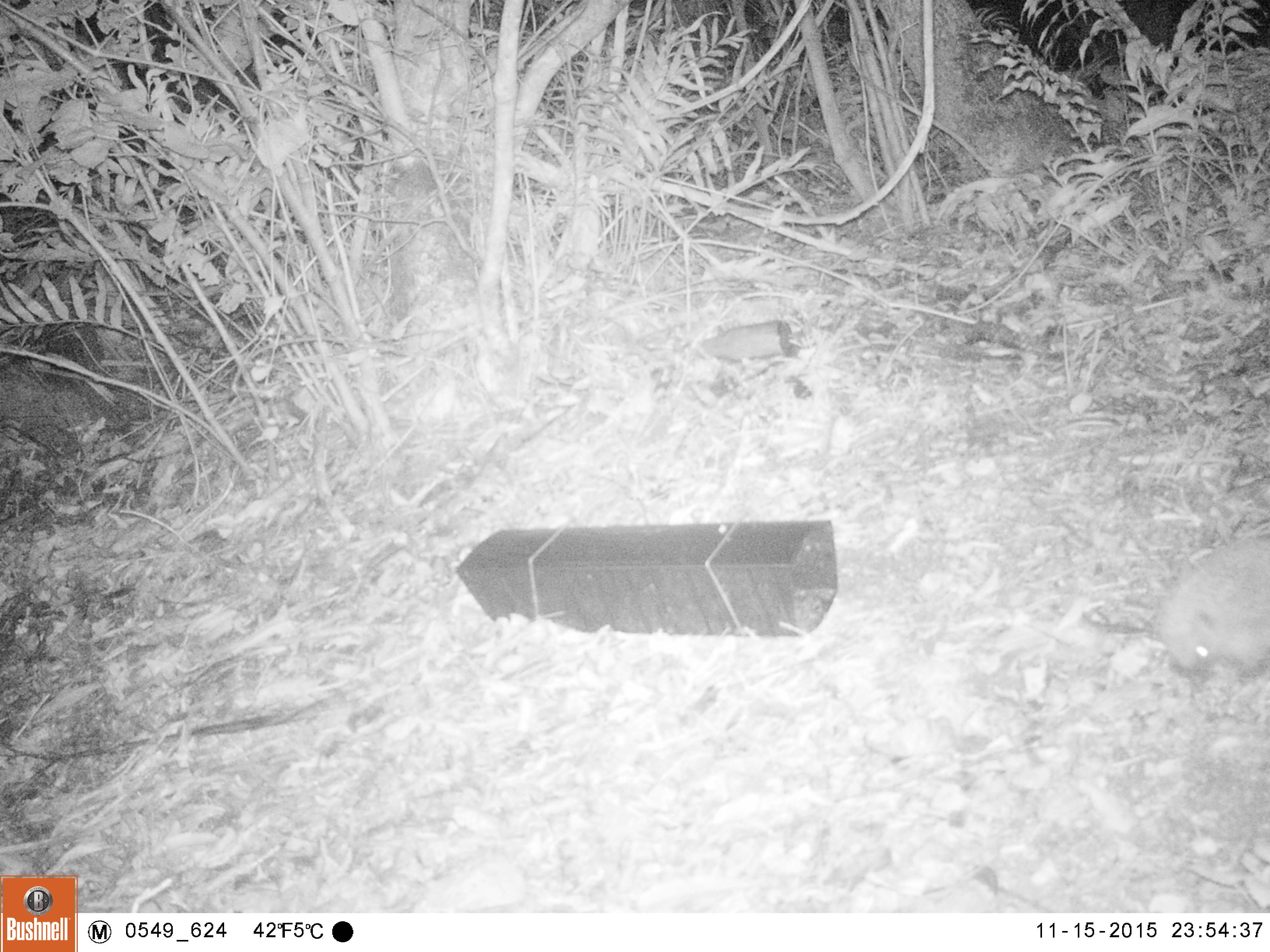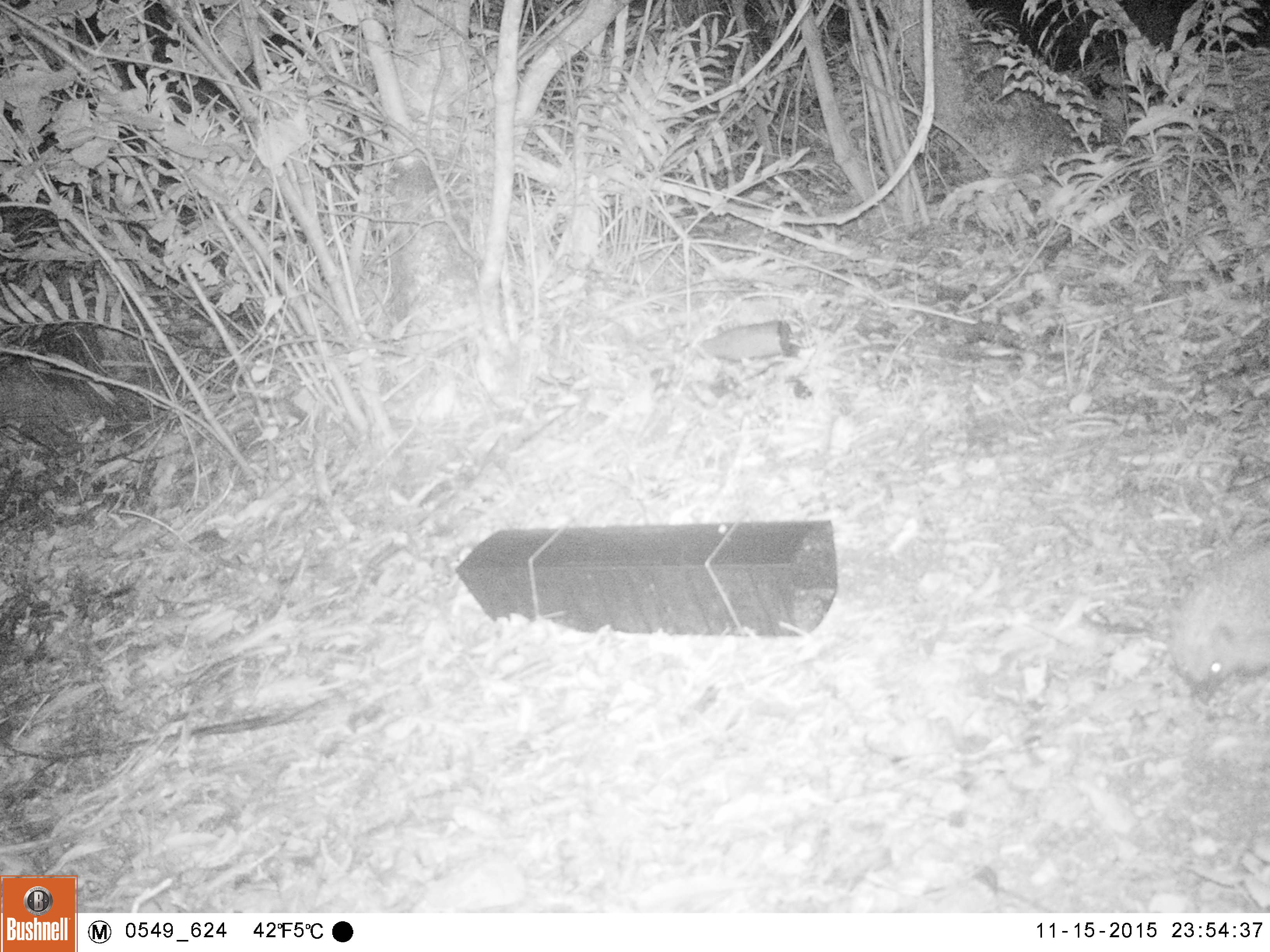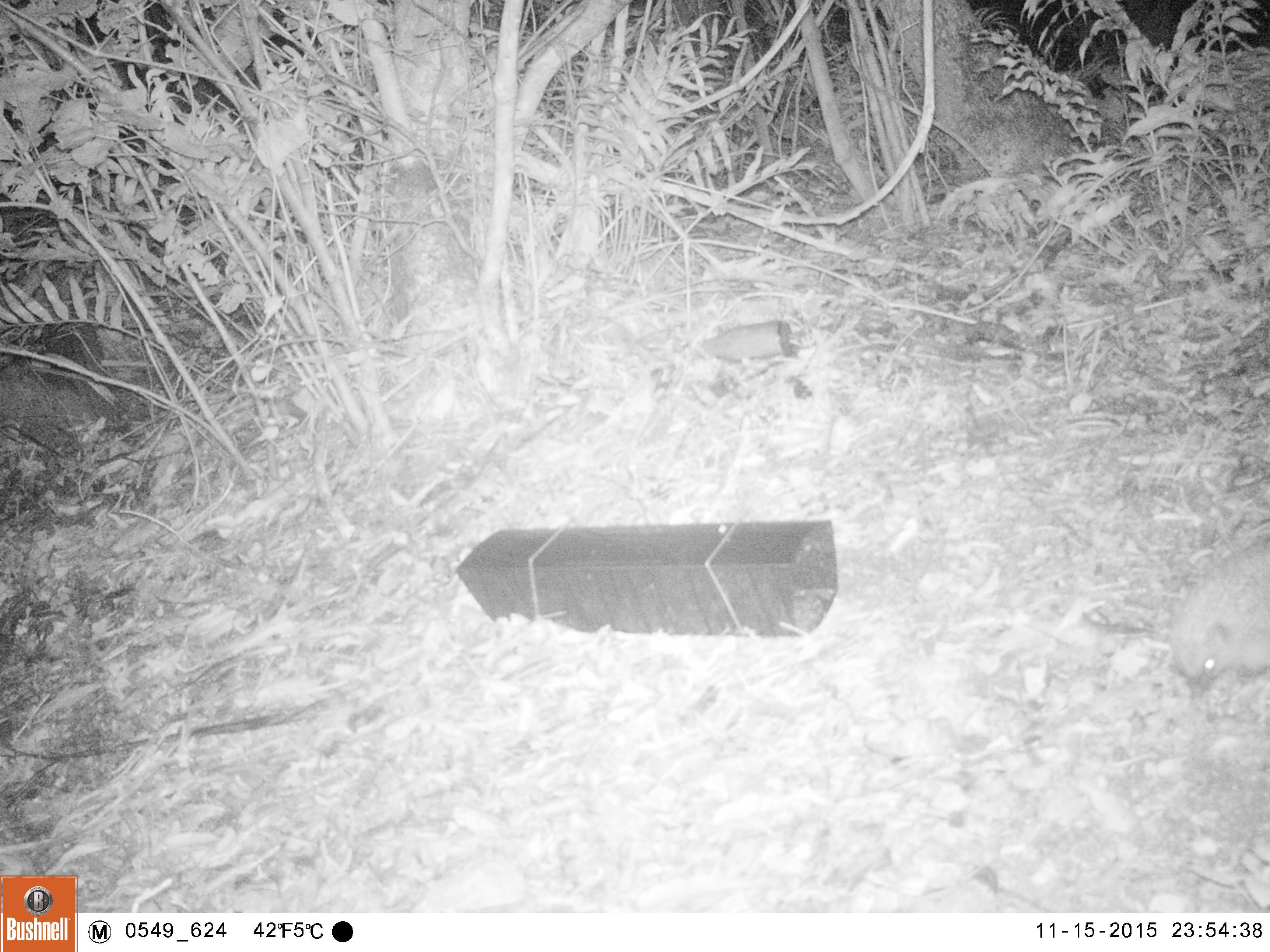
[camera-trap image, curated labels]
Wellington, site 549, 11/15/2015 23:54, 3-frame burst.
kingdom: Animalia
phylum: Chordata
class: Mammalia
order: Eulipotyphla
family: Erinaceidae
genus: Erinaceus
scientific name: Erinaceus europaeus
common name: hedgehog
Hedgehog (Erinaceus europaeus).